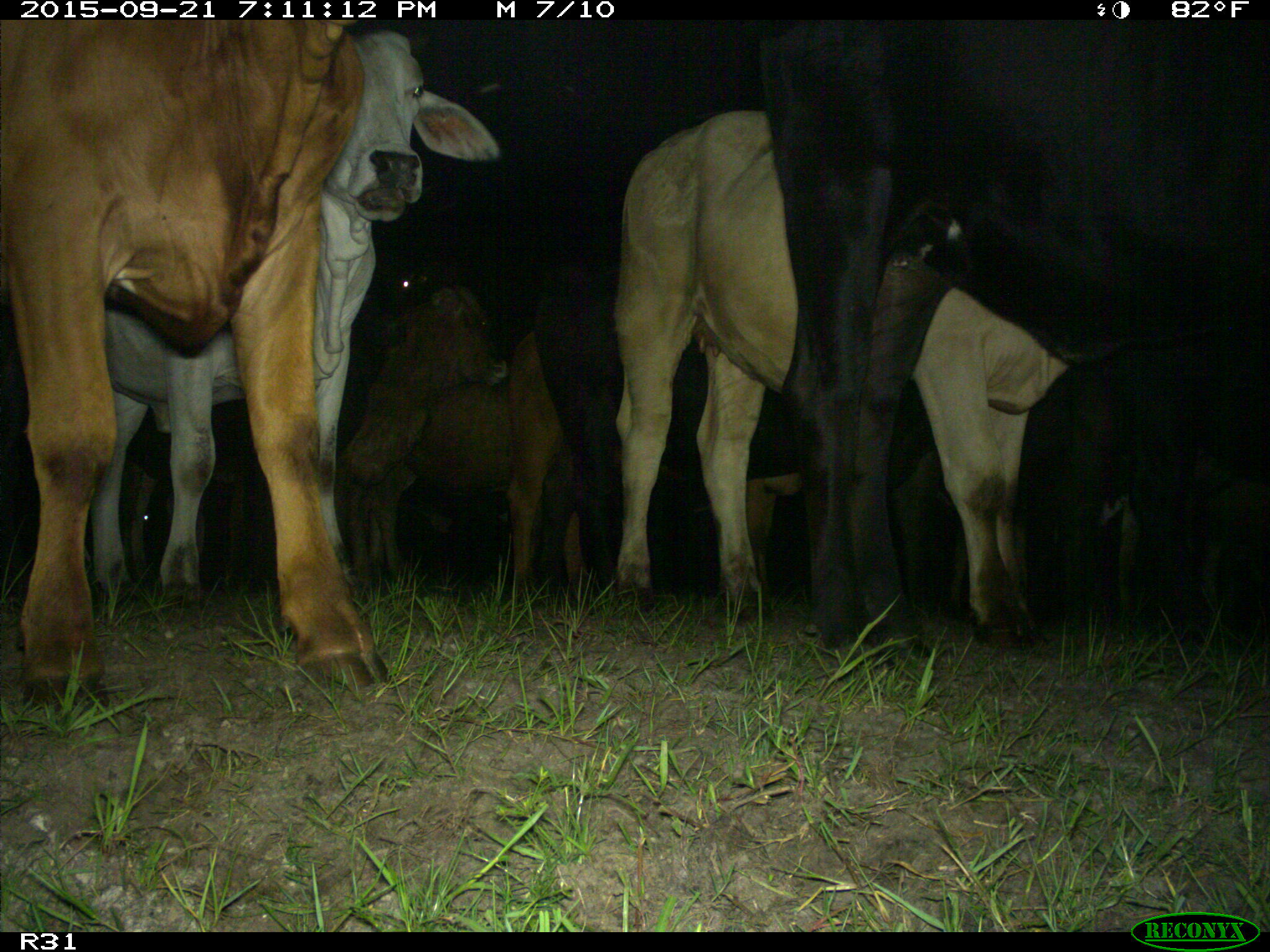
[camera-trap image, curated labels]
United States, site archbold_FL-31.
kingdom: Animalia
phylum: Chordata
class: Mammalia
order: Artiodactyla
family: Bovidae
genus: Bos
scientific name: Bos taurus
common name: domestic cow